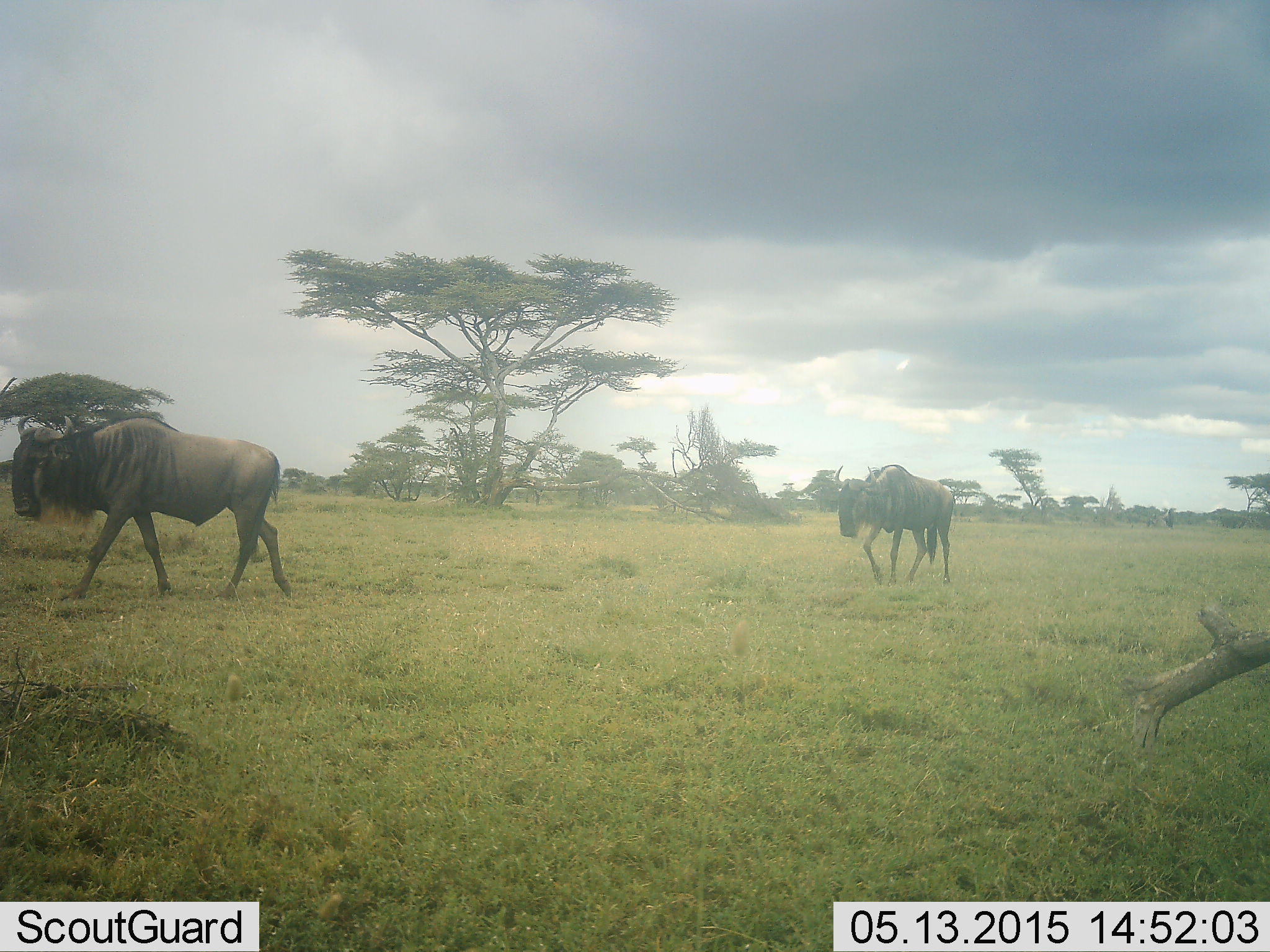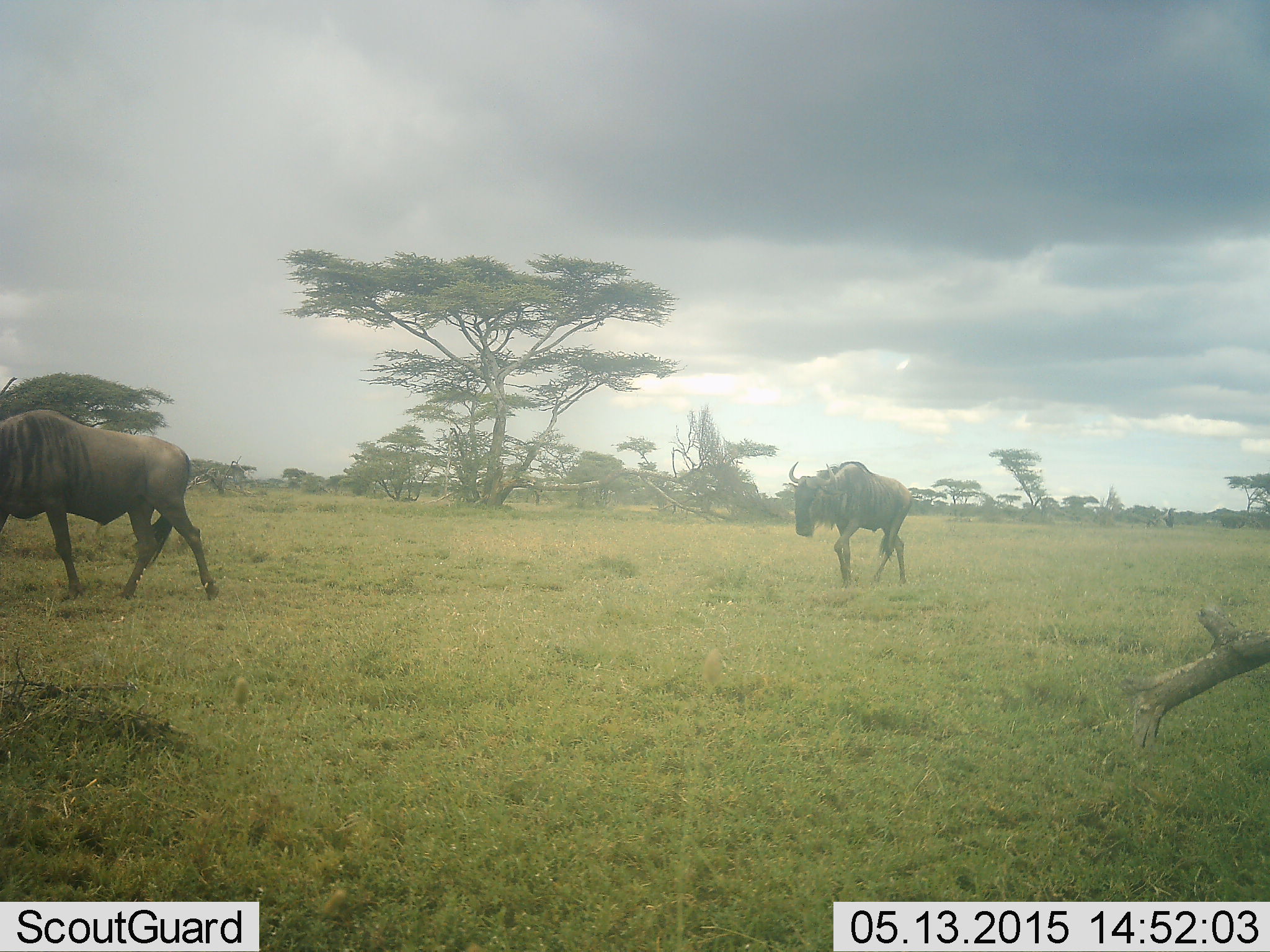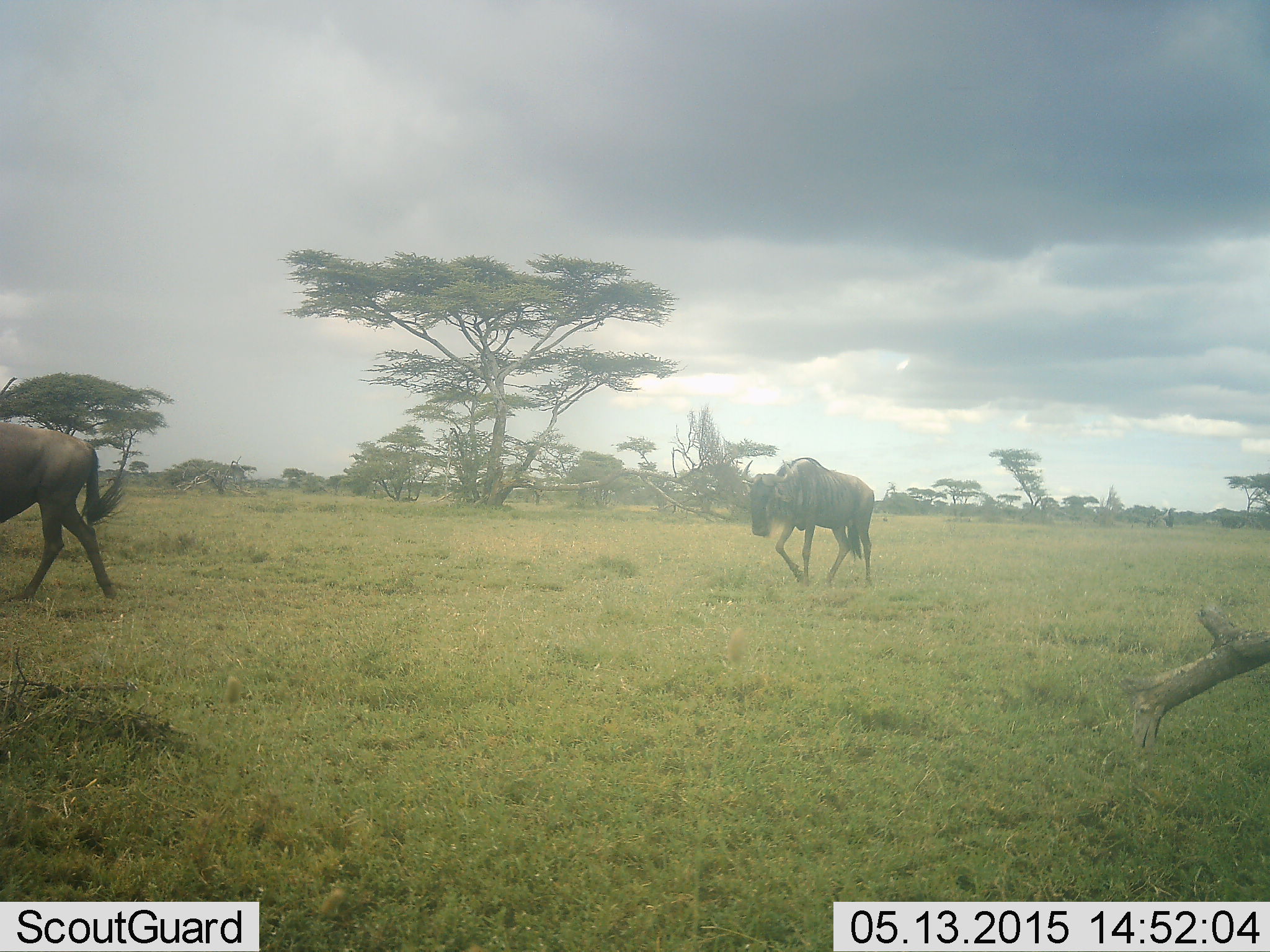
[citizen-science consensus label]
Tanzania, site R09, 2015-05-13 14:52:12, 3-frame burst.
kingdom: Animalia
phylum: Chordata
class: Mammalia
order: Artiodactyla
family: Bovidae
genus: Connochaetes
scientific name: Connochaetes taurinus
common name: blue wildebeest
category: wildebeest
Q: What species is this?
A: Wildebeest (blue wildebeest) (Connochaetes taurinus).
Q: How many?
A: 2.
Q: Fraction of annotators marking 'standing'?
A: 0%.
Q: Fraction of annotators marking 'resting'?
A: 0%.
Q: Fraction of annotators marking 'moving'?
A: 100%.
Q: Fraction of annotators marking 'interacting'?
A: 0%.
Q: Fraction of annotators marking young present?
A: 0%.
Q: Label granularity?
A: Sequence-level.